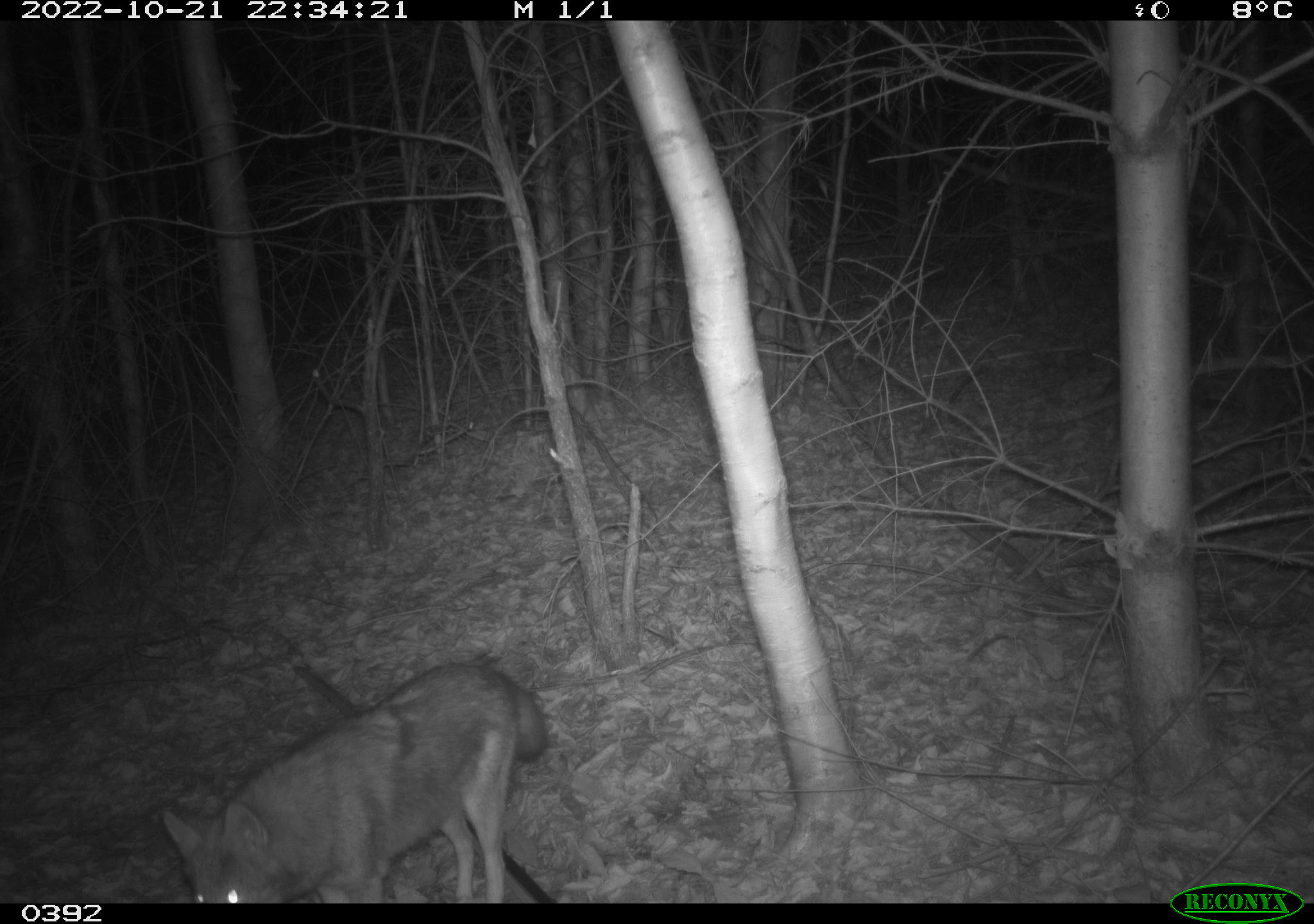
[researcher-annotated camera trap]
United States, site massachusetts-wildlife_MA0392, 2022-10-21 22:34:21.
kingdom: Animalia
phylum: Chordata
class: Mammalia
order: Carnivora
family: Canidae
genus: Canis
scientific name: Canis latrans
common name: coyote